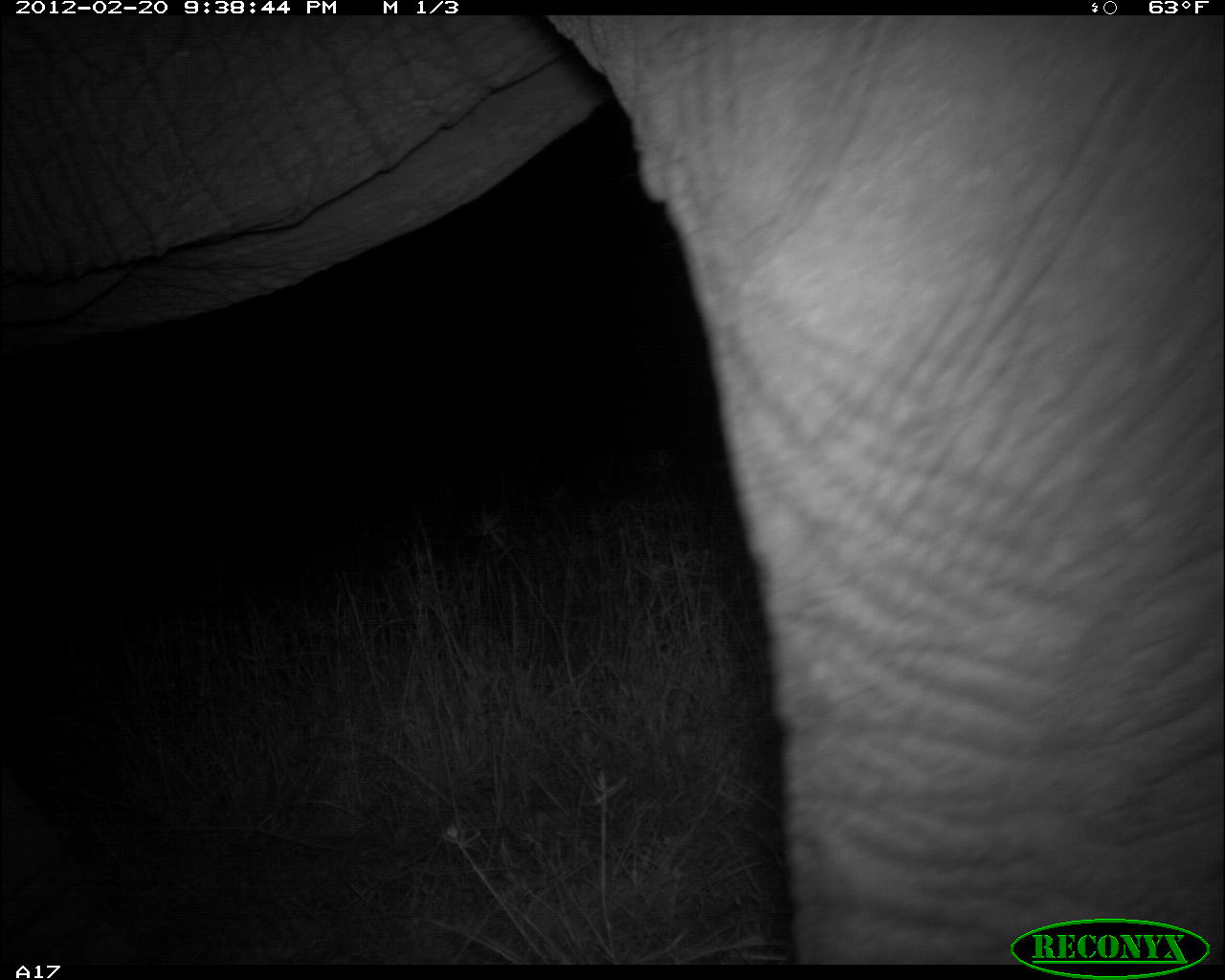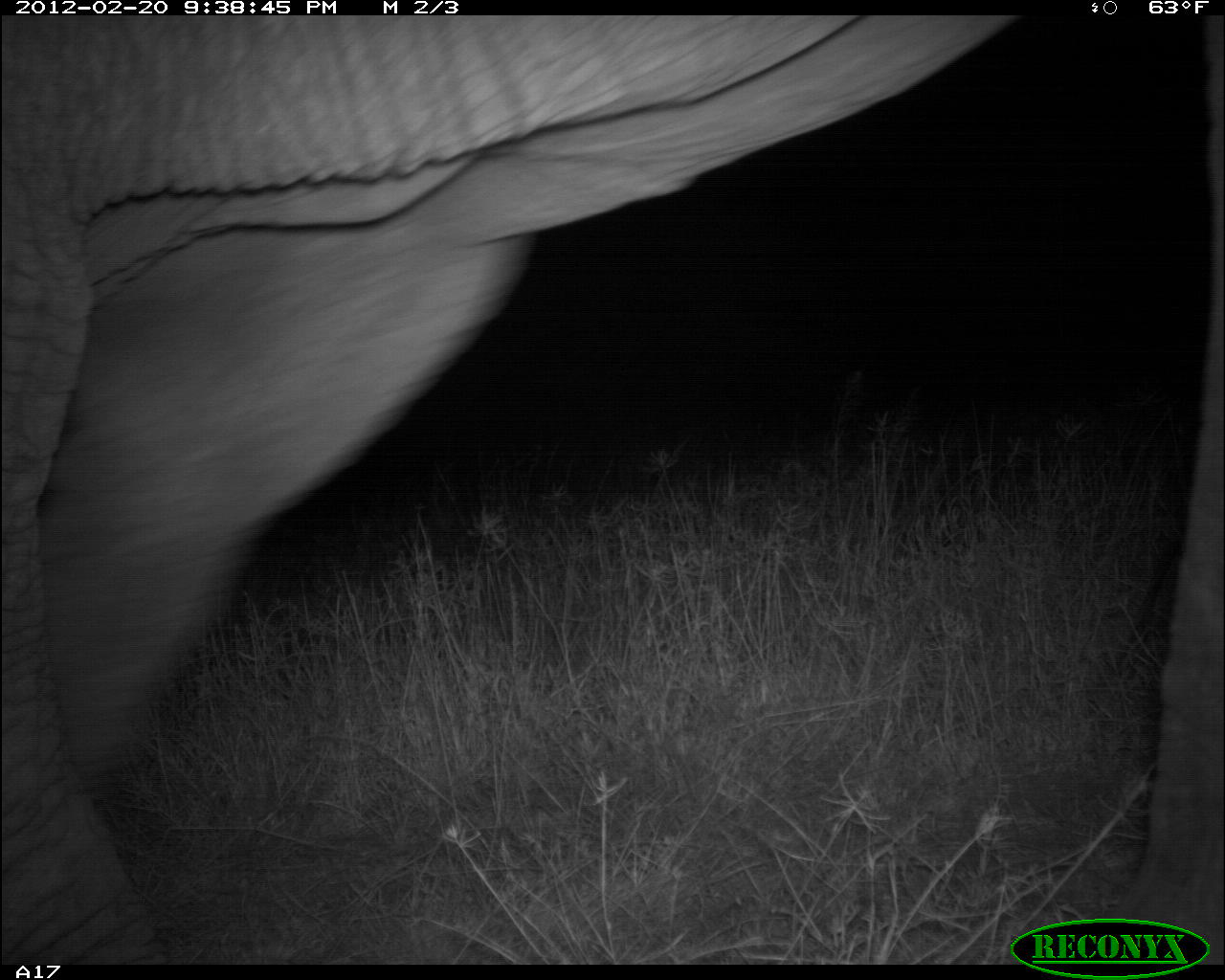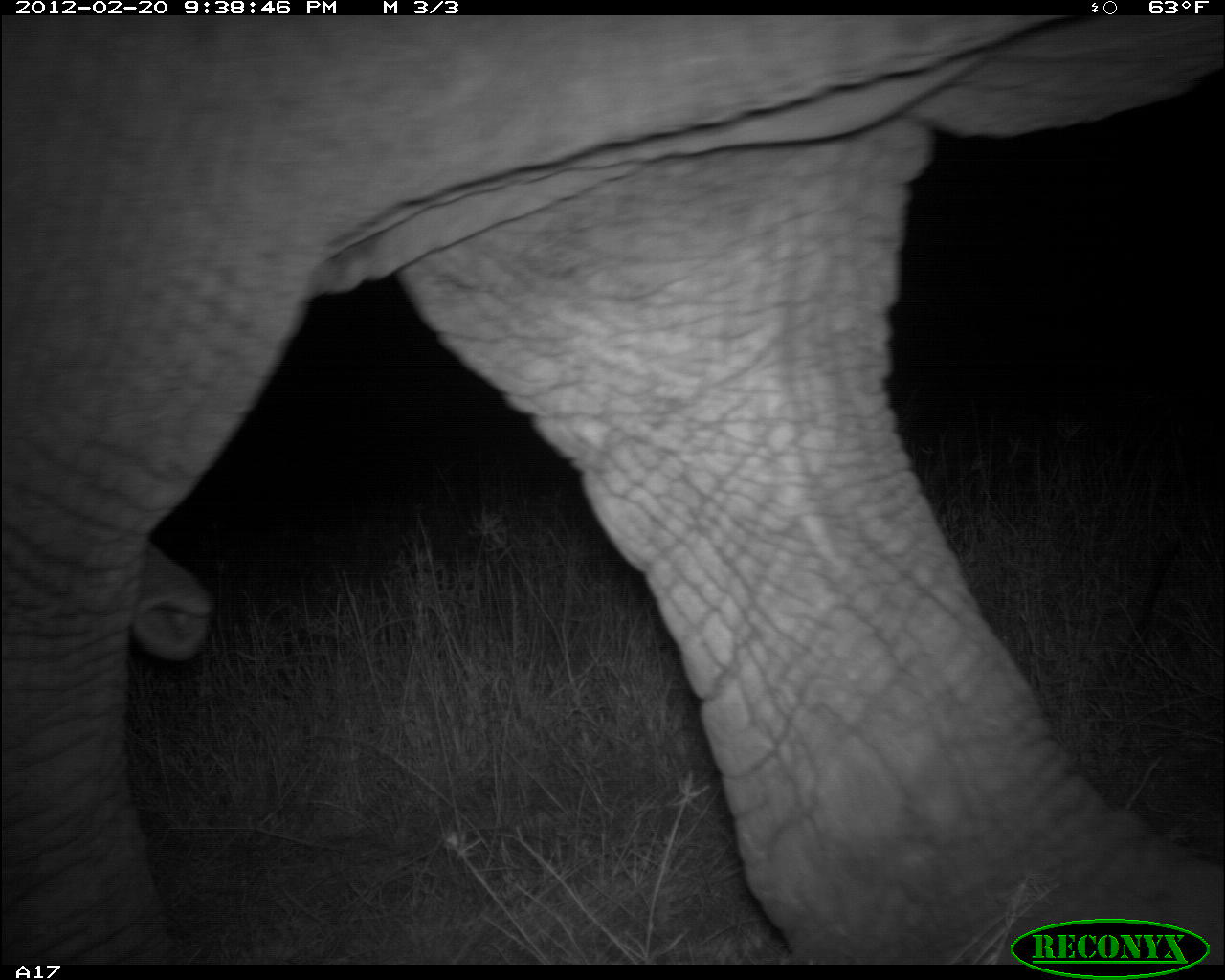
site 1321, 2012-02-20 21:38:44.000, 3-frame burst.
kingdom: Animalia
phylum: Chordata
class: Mammalia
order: Proboscidea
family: Elephantidae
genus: Loxodonta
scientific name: Loxodonta africana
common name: african bush elephant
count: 1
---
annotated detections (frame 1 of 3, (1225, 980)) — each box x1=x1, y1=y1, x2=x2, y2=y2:
loxodonta africana: x1=0, y1=14, x2=1225, y2=964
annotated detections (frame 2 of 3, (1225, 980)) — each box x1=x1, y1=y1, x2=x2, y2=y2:
loxodonta africana: x1=0, y1=14, x2=1225, y2=964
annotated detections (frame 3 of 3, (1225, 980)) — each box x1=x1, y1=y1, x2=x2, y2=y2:
loxodonta africana: x1=0, y1=14, x2=1225, y2=963; x1=134, y1=534, x2=212, y2=661